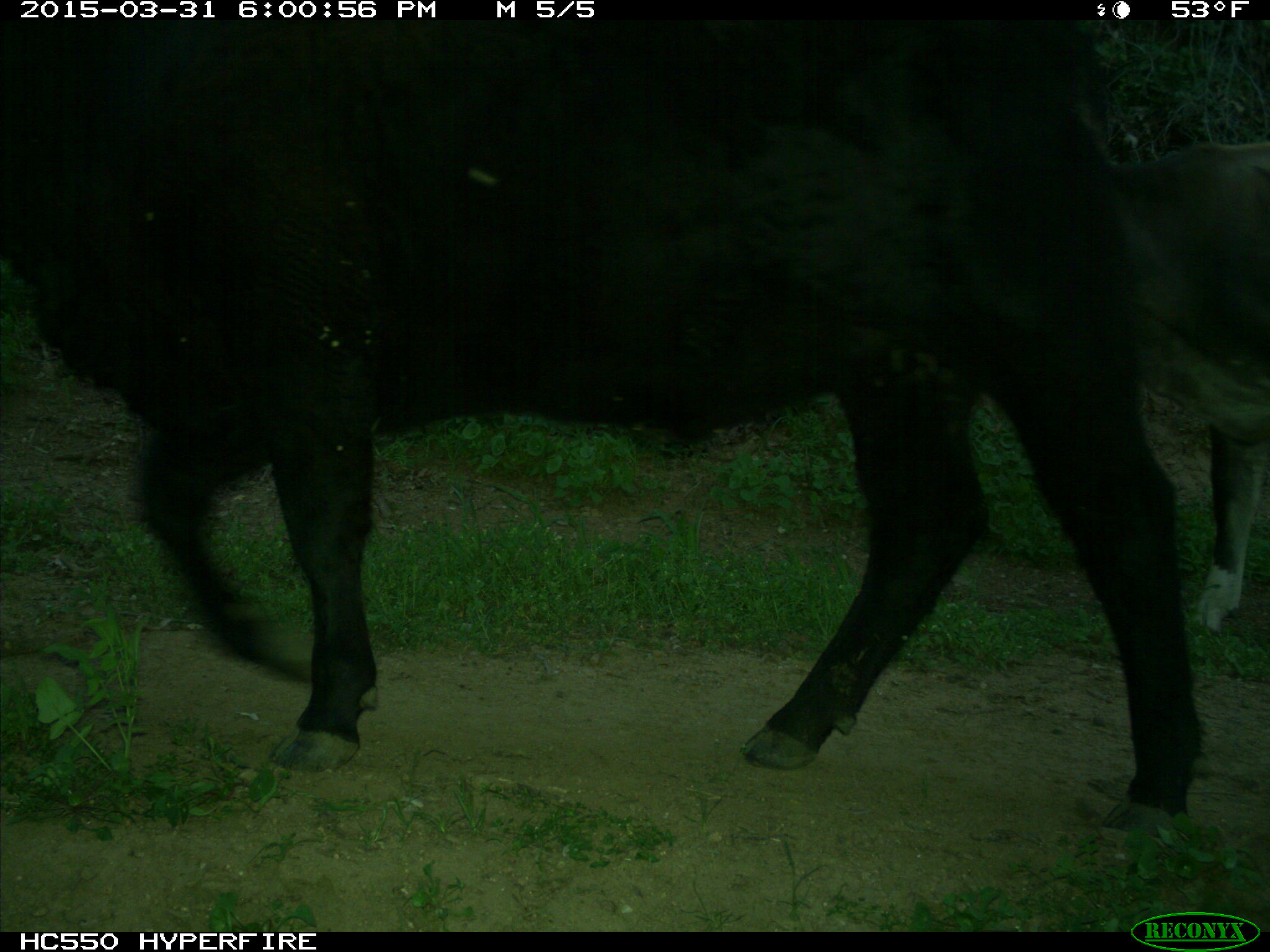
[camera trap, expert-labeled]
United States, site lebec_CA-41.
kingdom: Animalia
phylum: Chordata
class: Mammalia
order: Artiodactyla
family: Bovidae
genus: Bos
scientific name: Bos taurus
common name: domestic cow